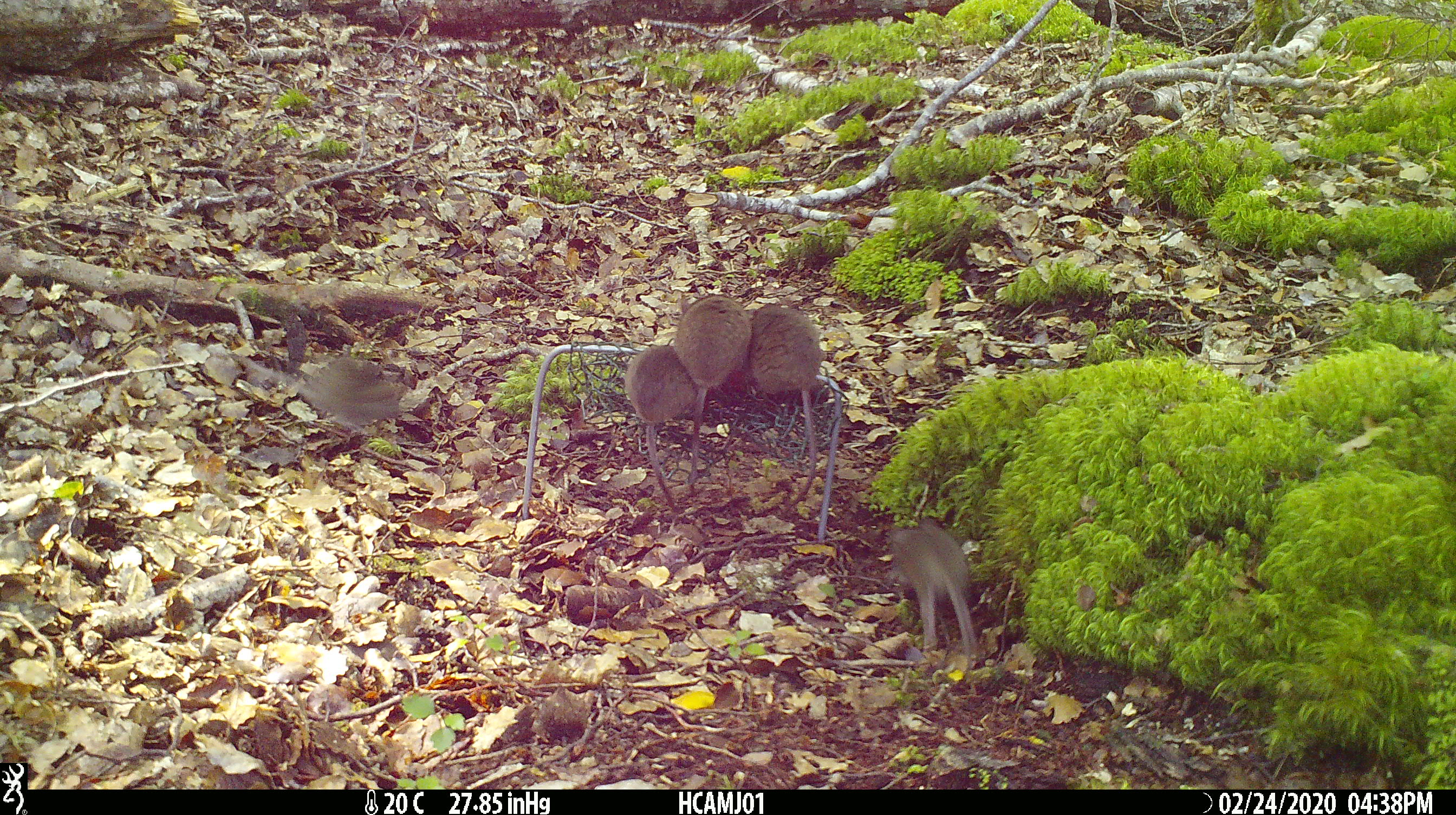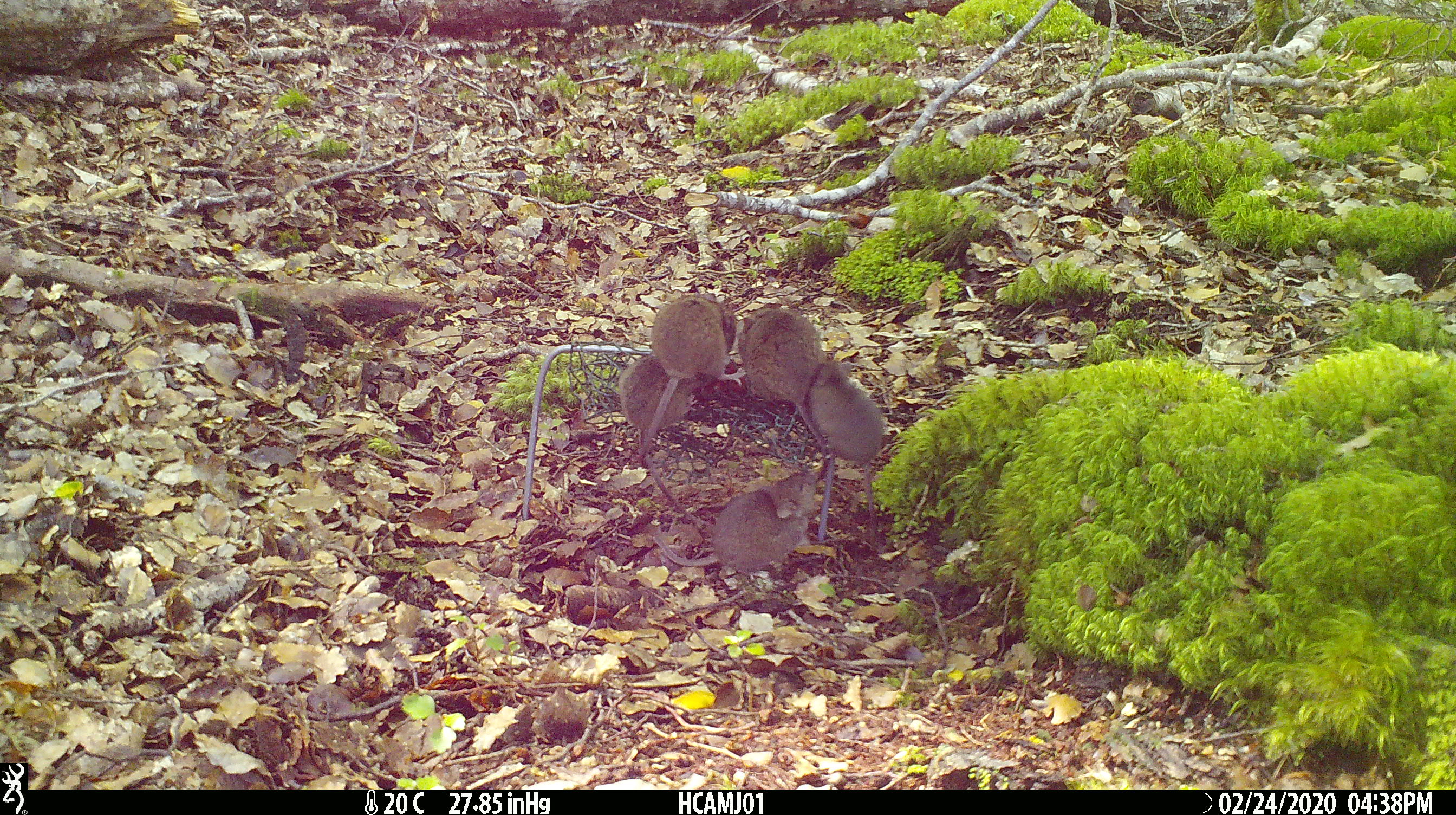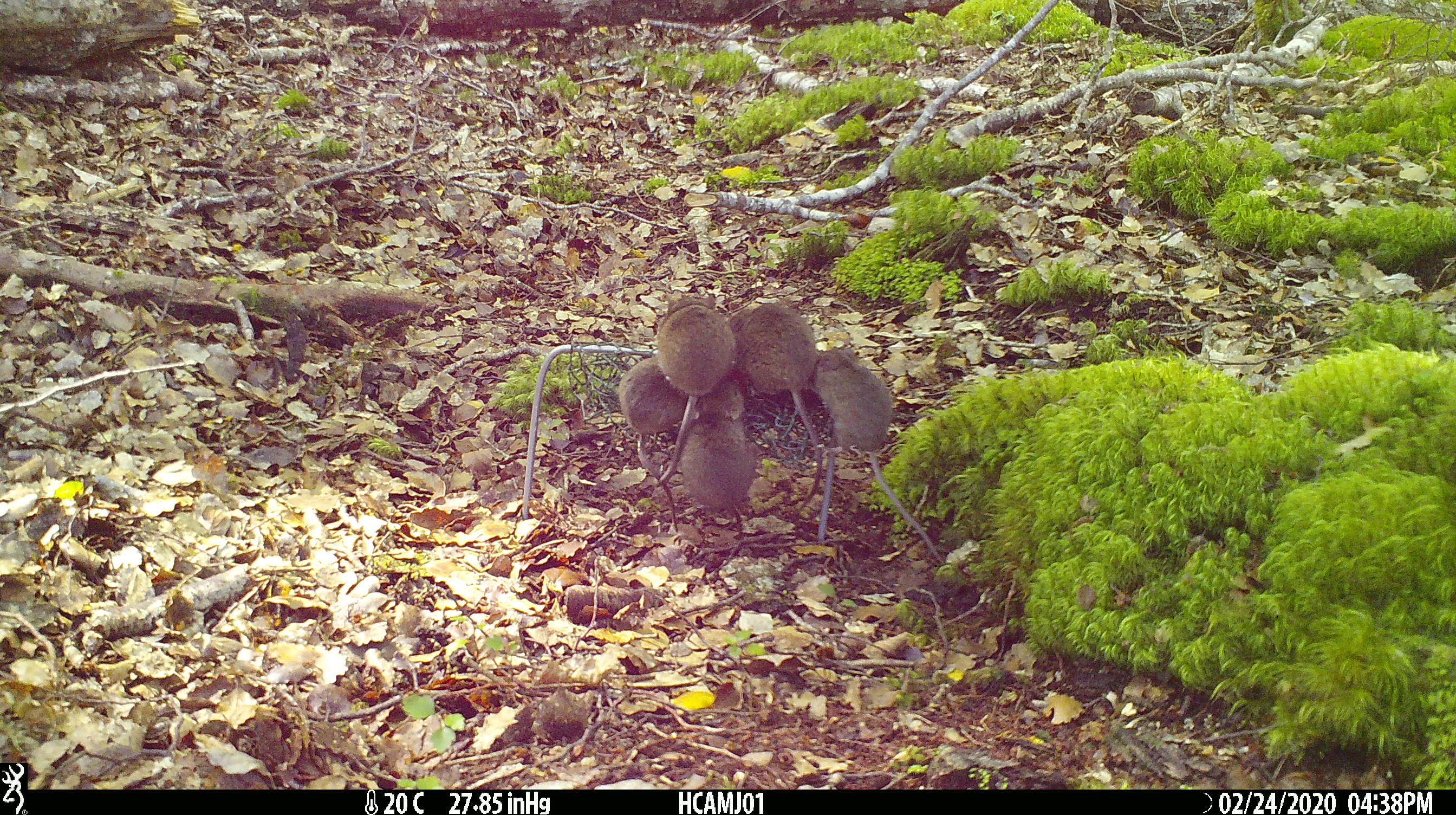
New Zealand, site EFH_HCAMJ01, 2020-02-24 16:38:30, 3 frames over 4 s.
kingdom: Animalia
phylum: Chordata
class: Mammalia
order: Rodentia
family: Muridae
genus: Mus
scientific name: Mus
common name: mouse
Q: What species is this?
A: Mouse (Mus).